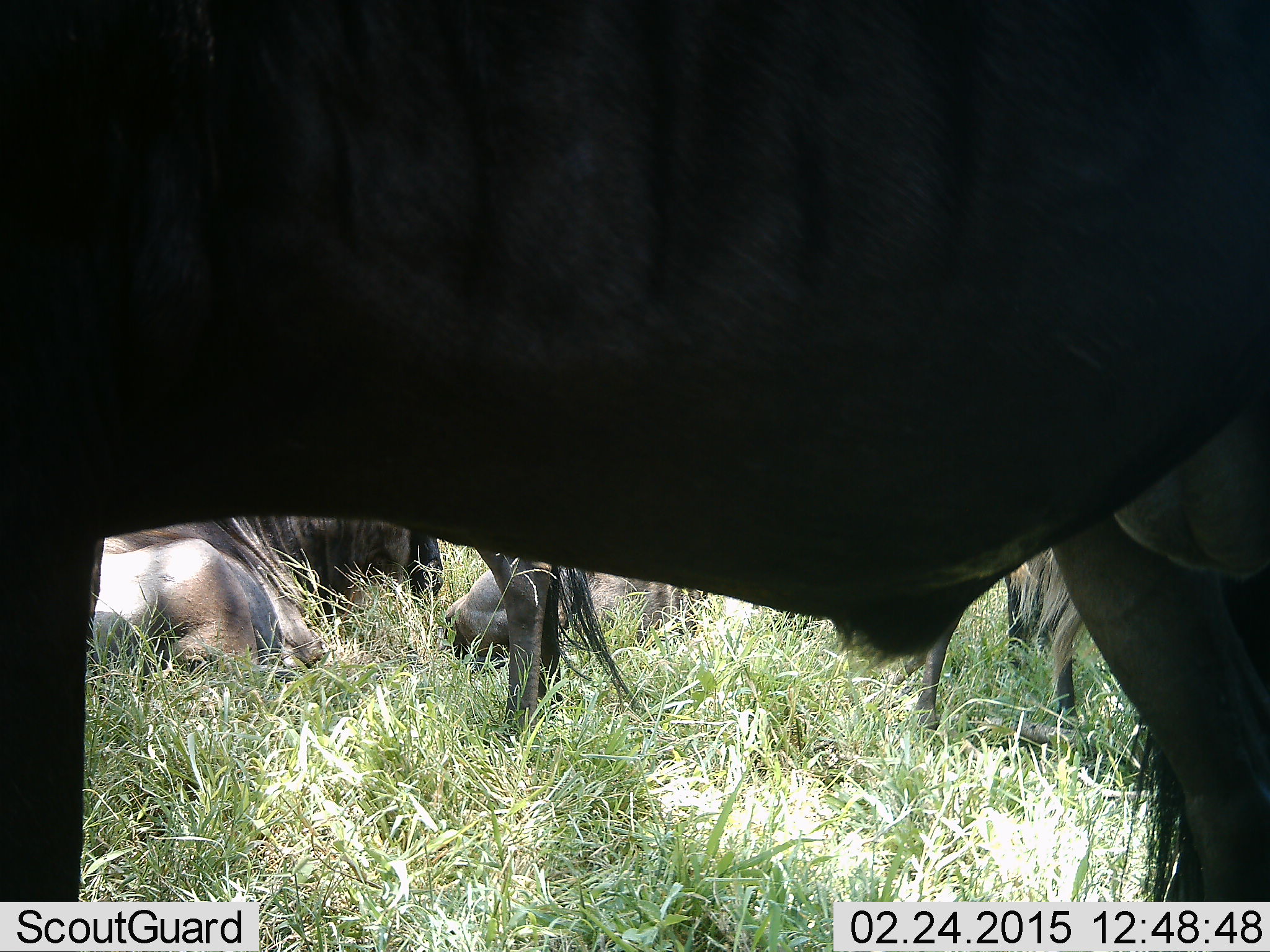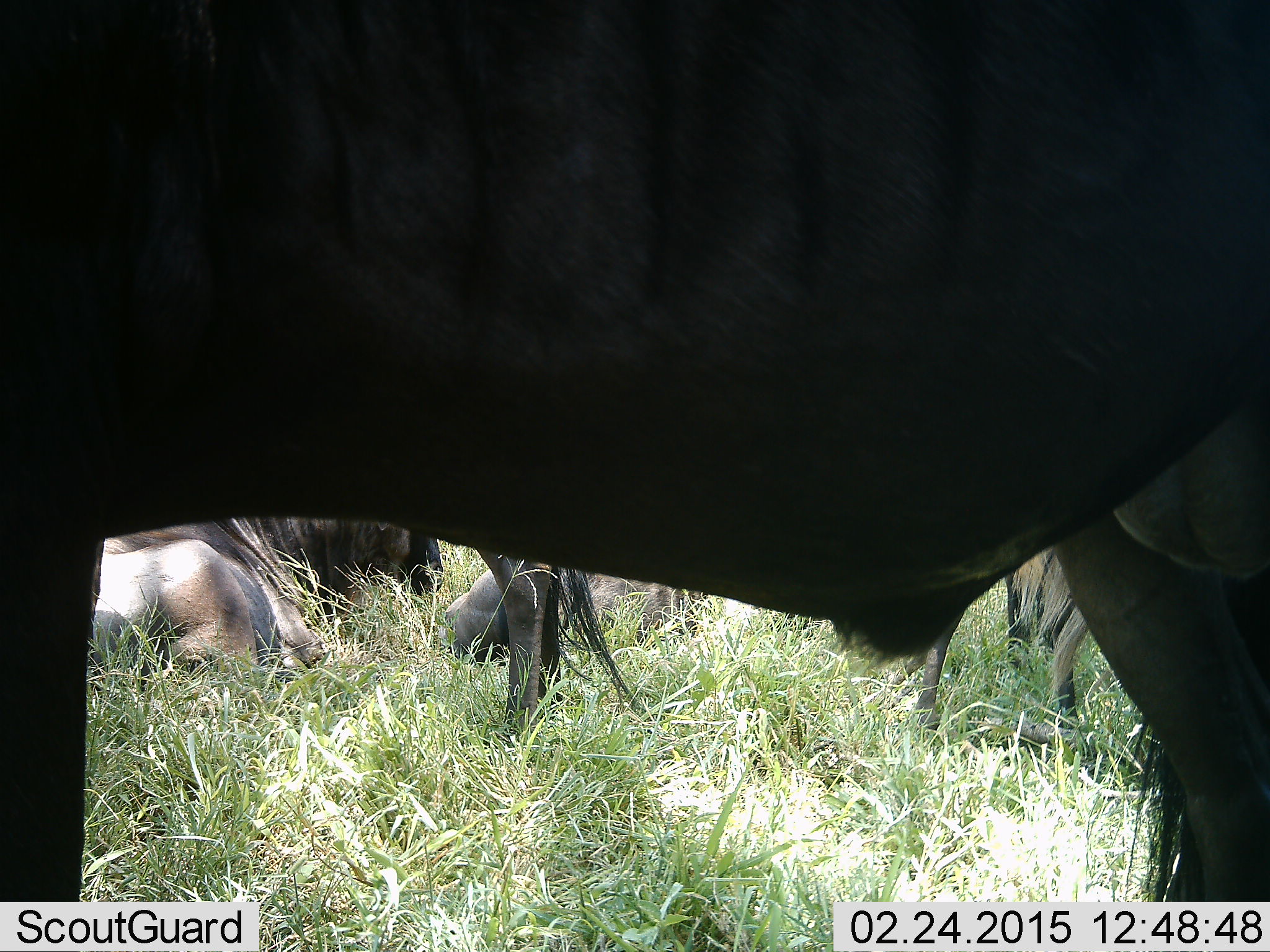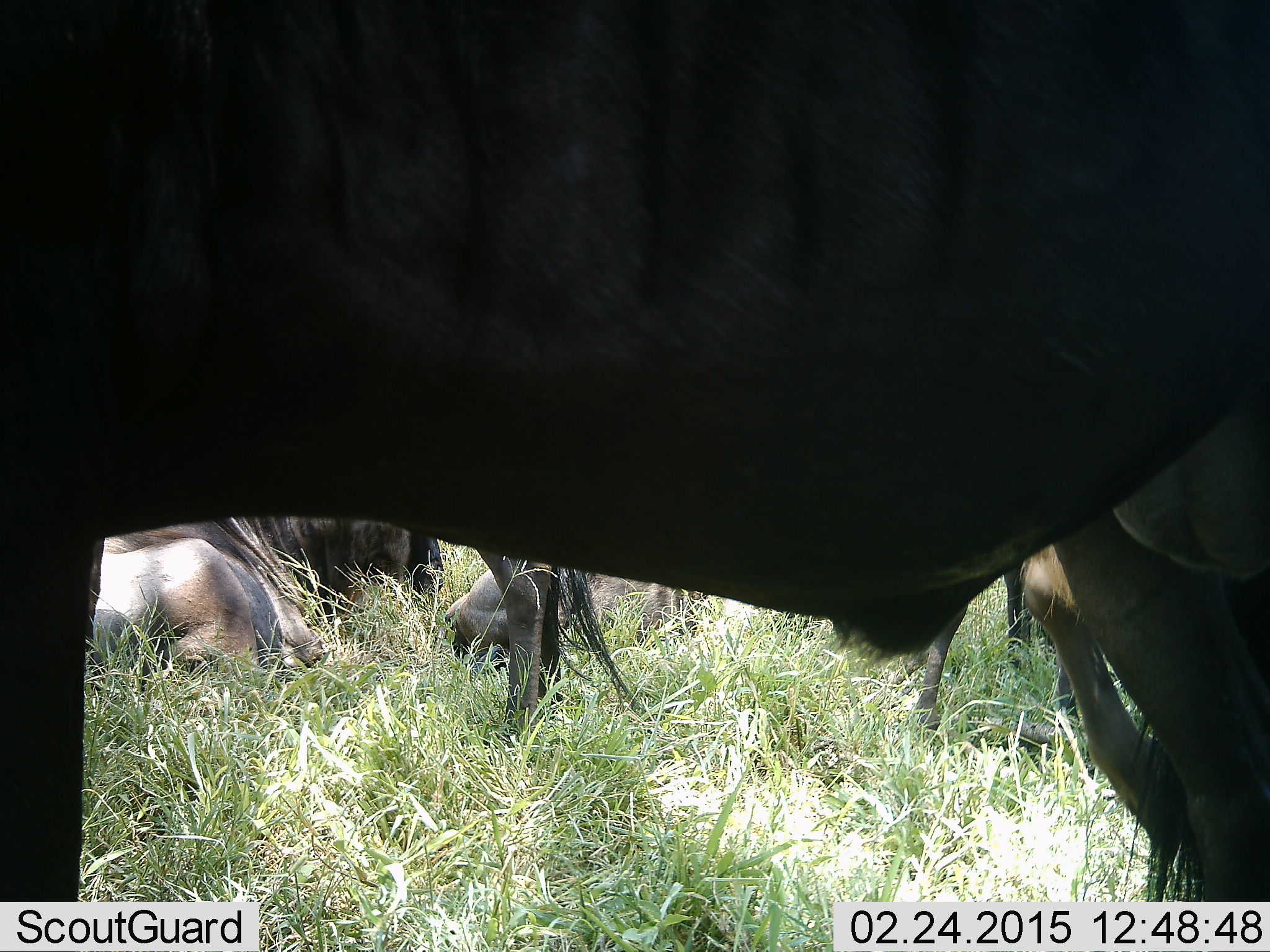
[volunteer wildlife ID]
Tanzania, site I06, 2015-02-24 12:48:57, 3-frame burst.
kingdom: Animalia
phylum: Chordata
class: Mammalia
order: Artiodactyla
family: Bovidae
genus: Connochaetes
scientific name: Connochaetes taurinus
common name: blue wildebeest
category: wildebeest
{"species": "wildebeest (blue wildebeest) (Connochaetes taurinus)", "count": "5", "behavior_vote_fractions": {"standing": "100%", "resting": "90%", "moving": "0%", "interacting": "10%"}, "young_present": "10%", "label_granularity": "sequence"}